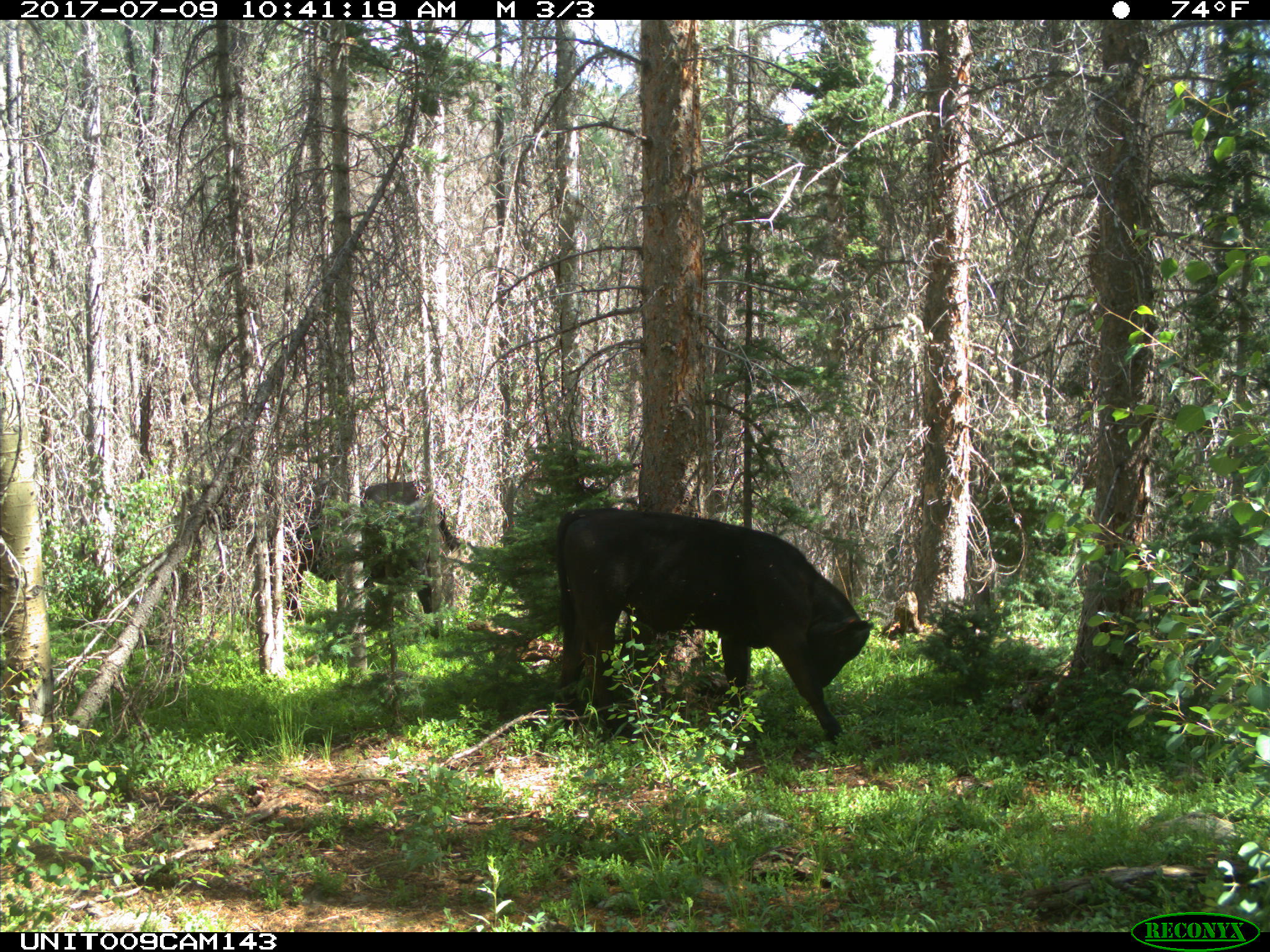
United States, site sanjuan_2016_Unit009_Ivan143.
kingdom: Animalia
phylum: Chordata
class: Mammalia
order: Artiodactyla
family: Bovidae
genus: Bos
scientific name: Bos taurus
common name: domestic cow